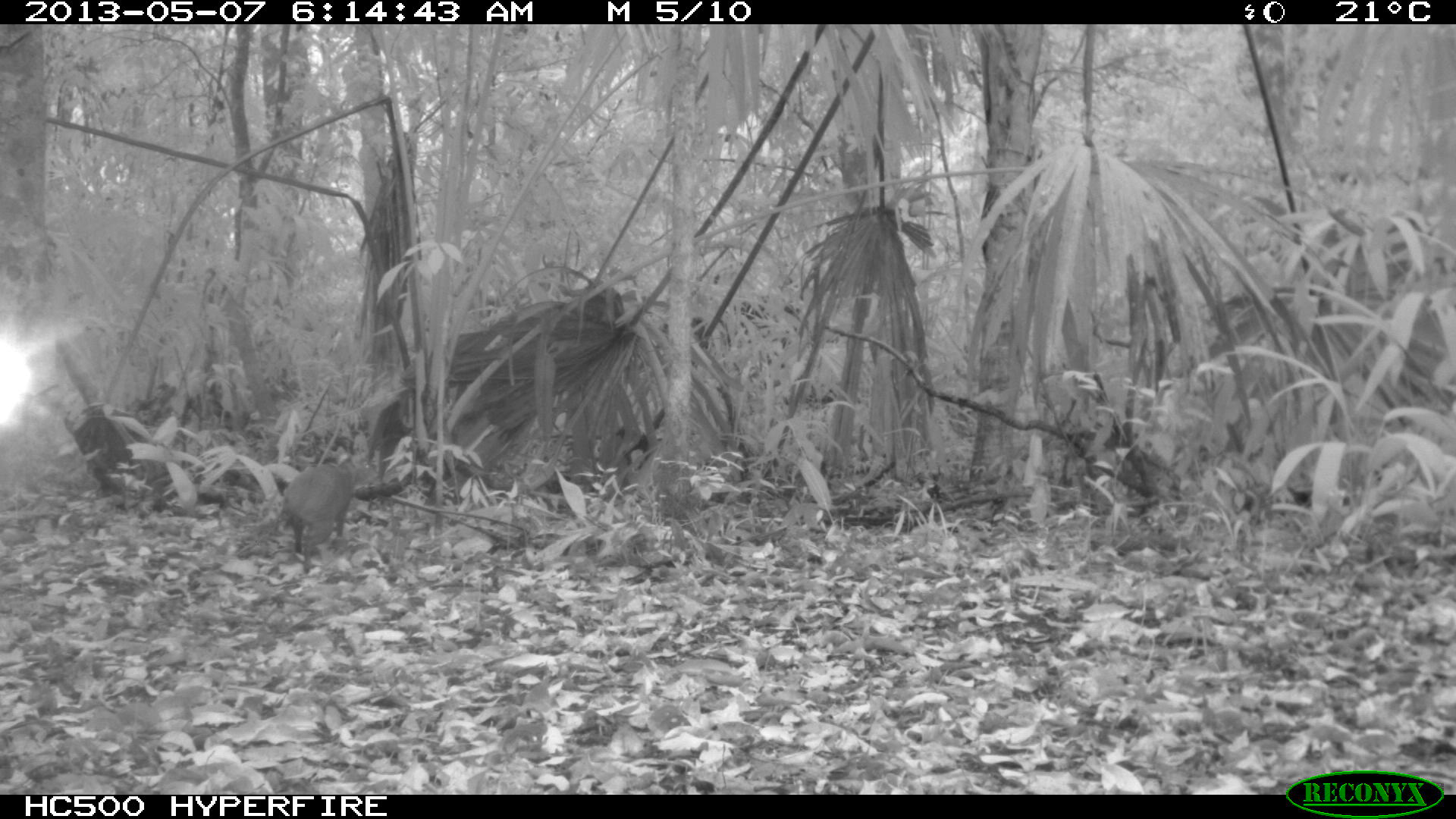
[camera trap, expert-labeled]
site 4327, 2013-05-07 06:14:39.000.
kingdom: Animalia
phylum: Chordata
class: Mammalia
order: Rodentia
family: Dasyproctidae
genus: Dasyprocta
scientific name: Dasyprocta punctata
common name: central american agouti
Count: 1.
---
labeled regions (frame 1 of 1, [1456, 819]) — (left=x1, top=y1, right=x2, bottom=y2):
dasyprocta punctata: (left=235, top=450, right=378, bottom=573)